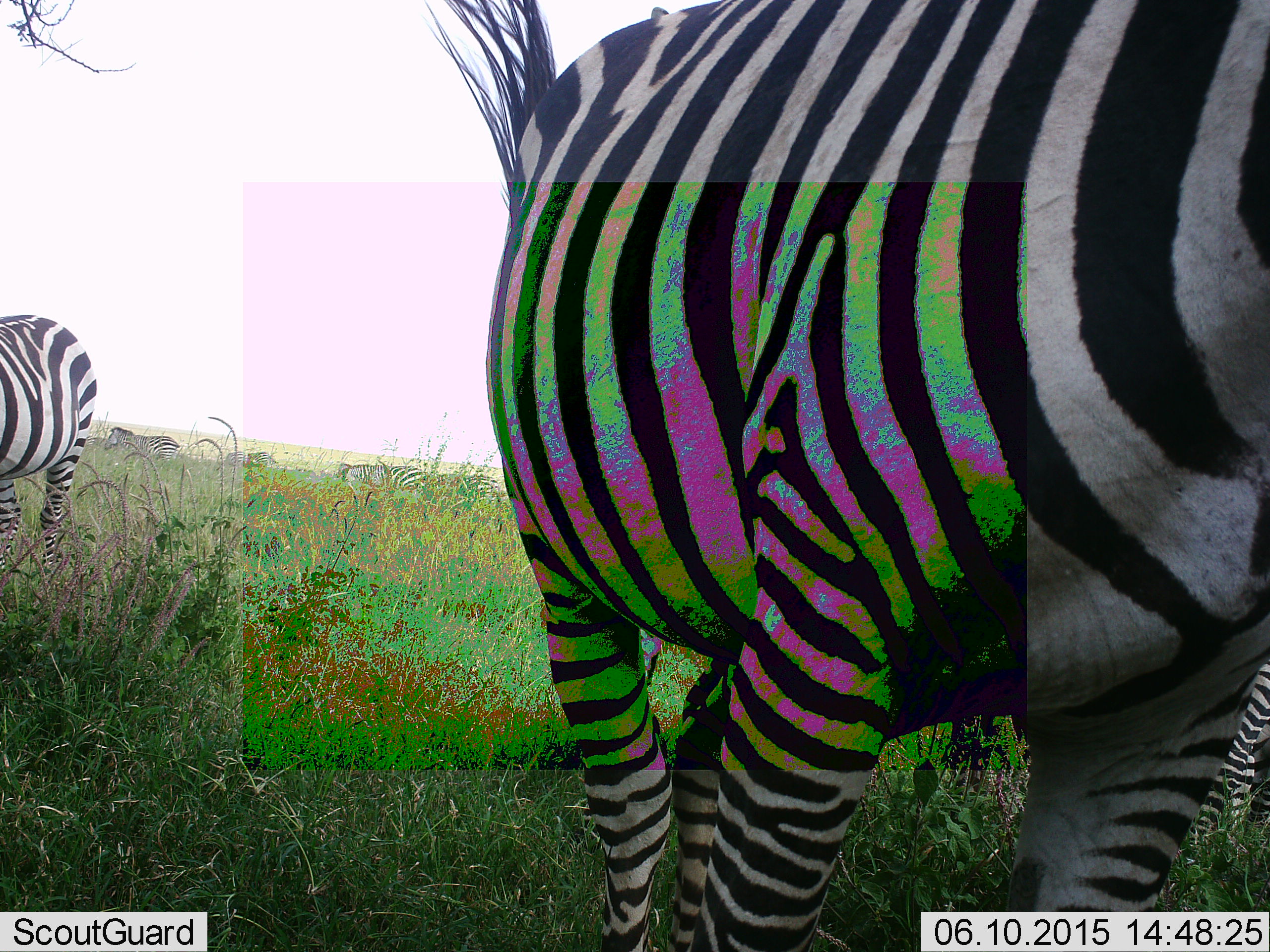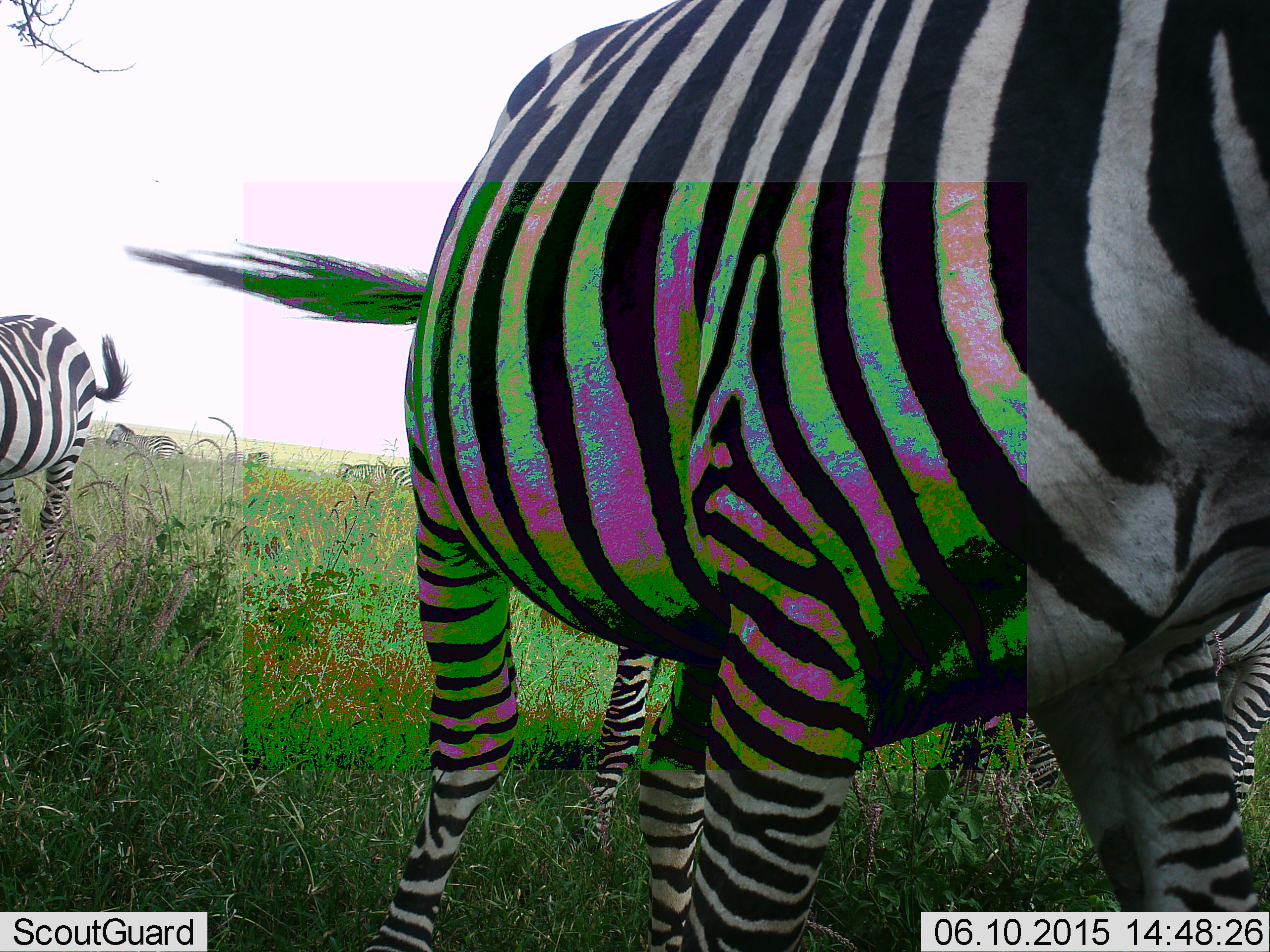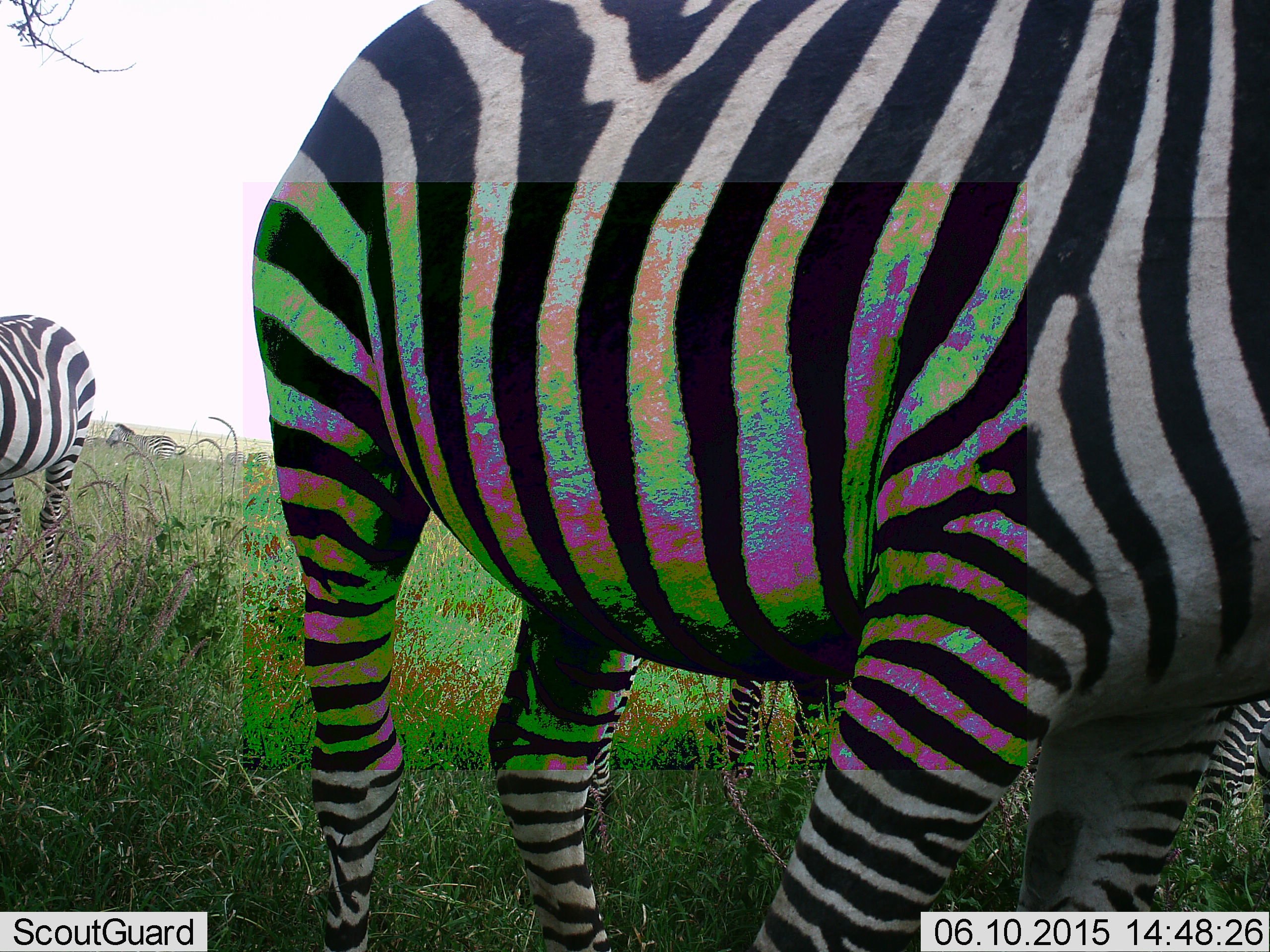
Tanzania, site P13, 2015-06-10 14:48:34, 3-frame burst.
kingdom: Animalia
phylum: Chordata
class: Mammalia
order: Perissodactyla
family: Equidae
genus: Equus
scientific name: Equus quagga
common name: plains zebra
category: zebra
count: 5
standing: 80%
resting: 0%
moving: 70%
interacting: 0%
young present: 0%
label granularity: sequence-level